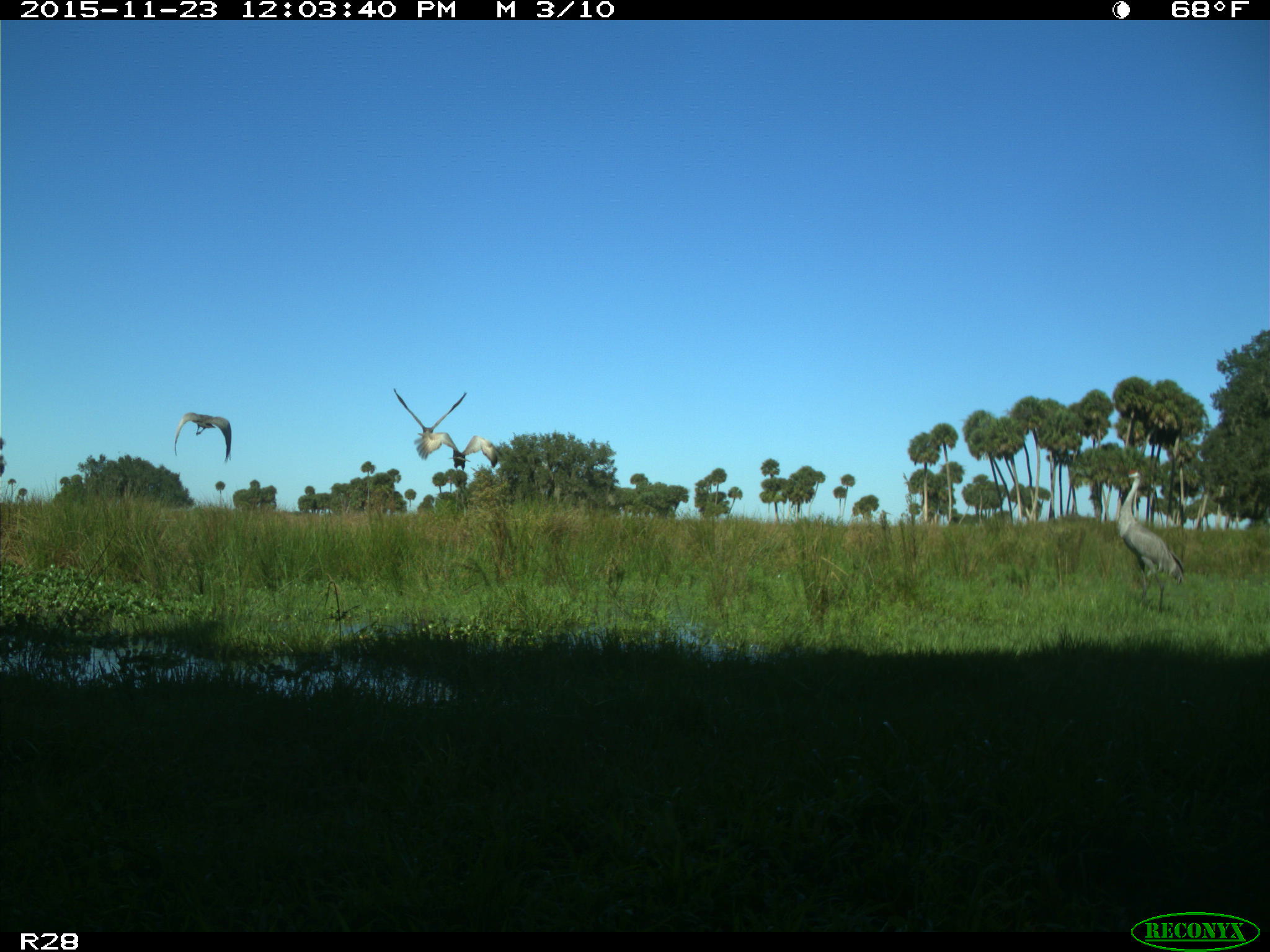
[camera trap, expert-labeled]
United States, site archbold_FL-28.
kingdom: Animalia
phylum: Chordata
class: Aves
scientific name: Aves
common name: birds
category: unidentified bird